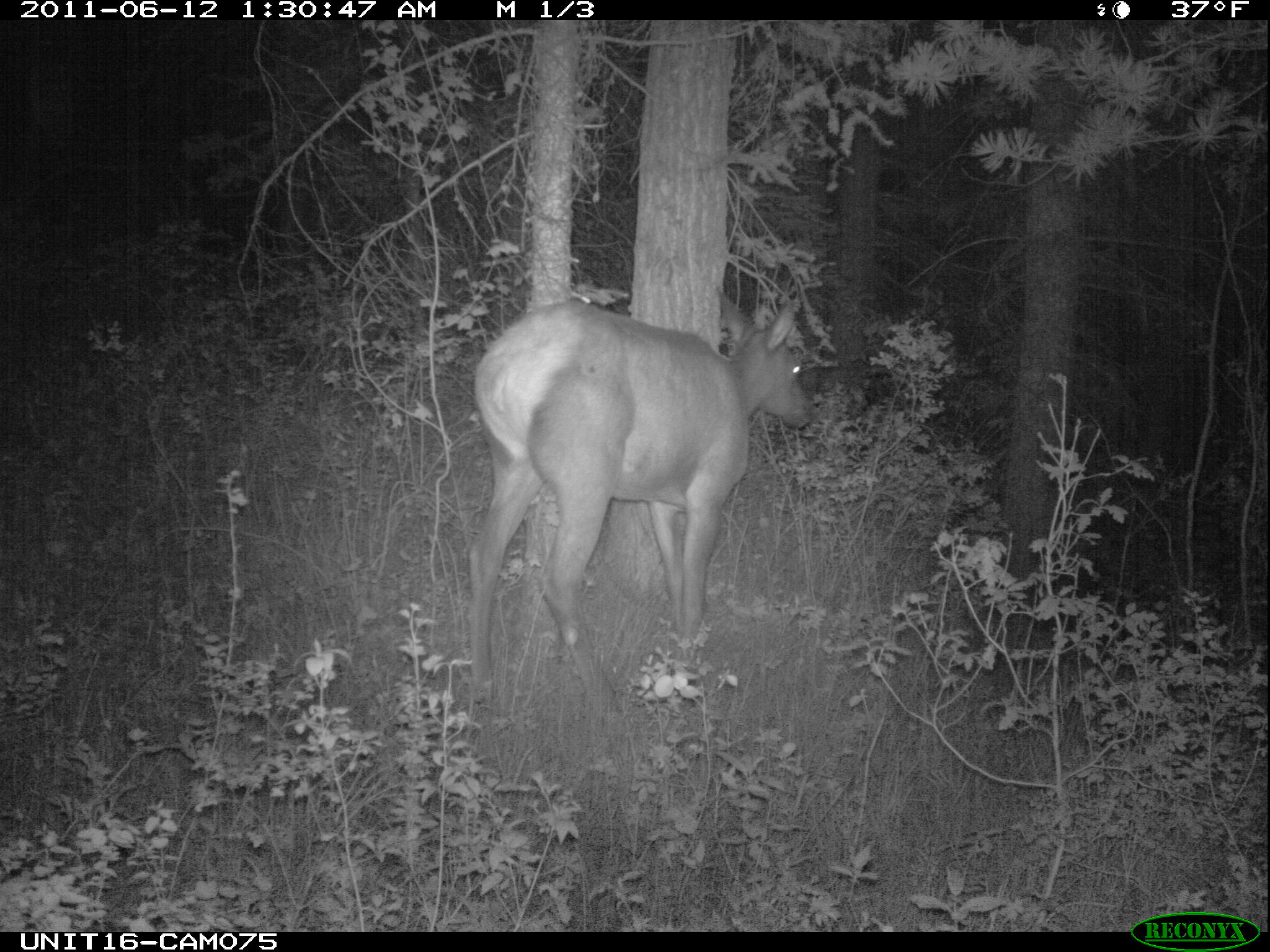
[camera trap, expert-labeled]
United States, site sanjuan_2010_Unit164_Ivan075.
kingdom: Animalia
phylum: Chordata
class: Mammalia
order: Artiodactyla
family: Cervidae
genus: Cervus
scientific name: Cervus elaphus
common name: red deer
Cervus elaphus (red deer).